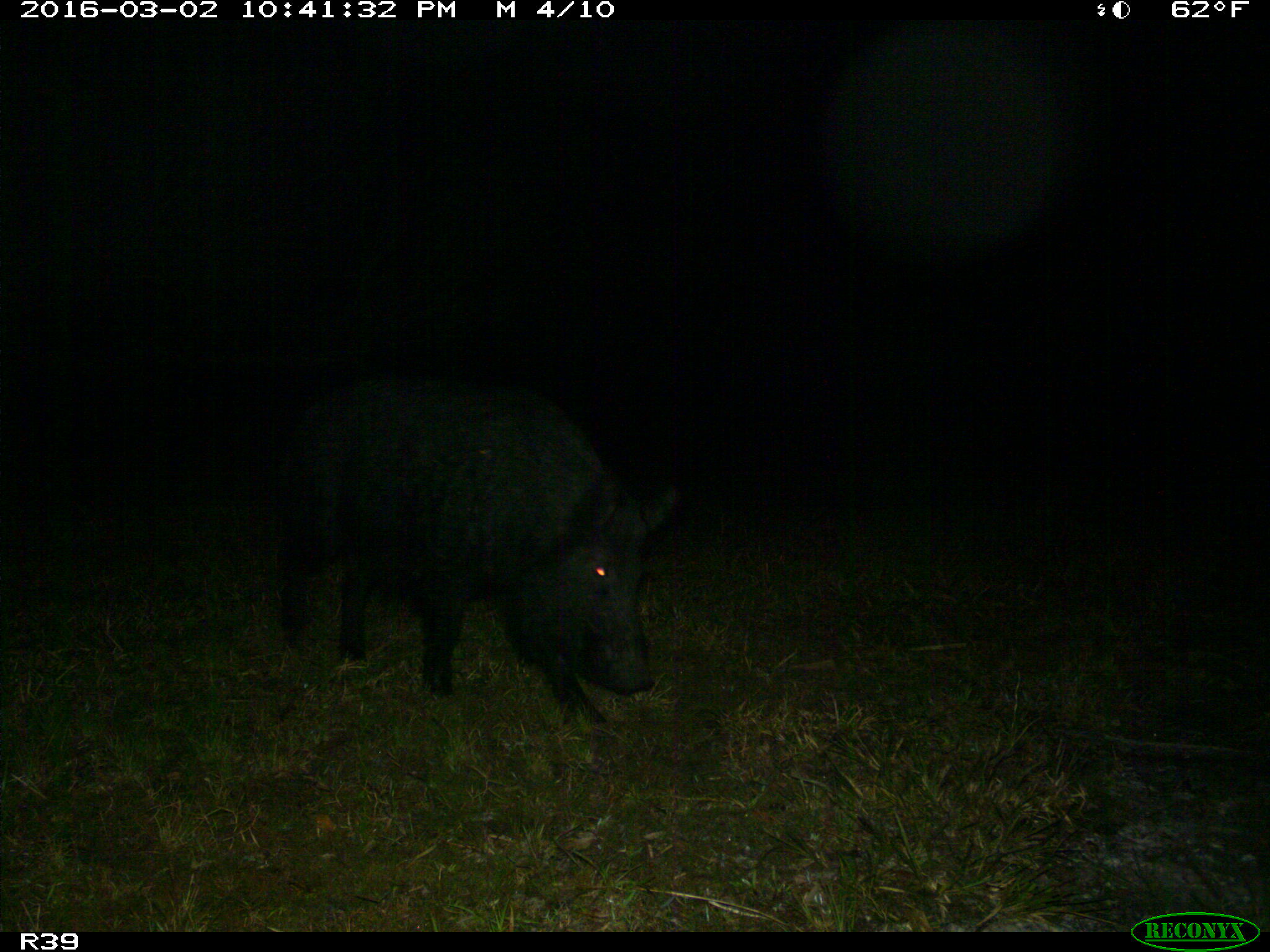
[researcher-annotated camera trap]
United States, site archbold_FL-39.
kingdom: Animalia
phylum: Chordata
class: Mammalia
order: Artiodactyla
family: Suidae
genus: Sus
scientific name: Sus scrofa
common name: wild boar